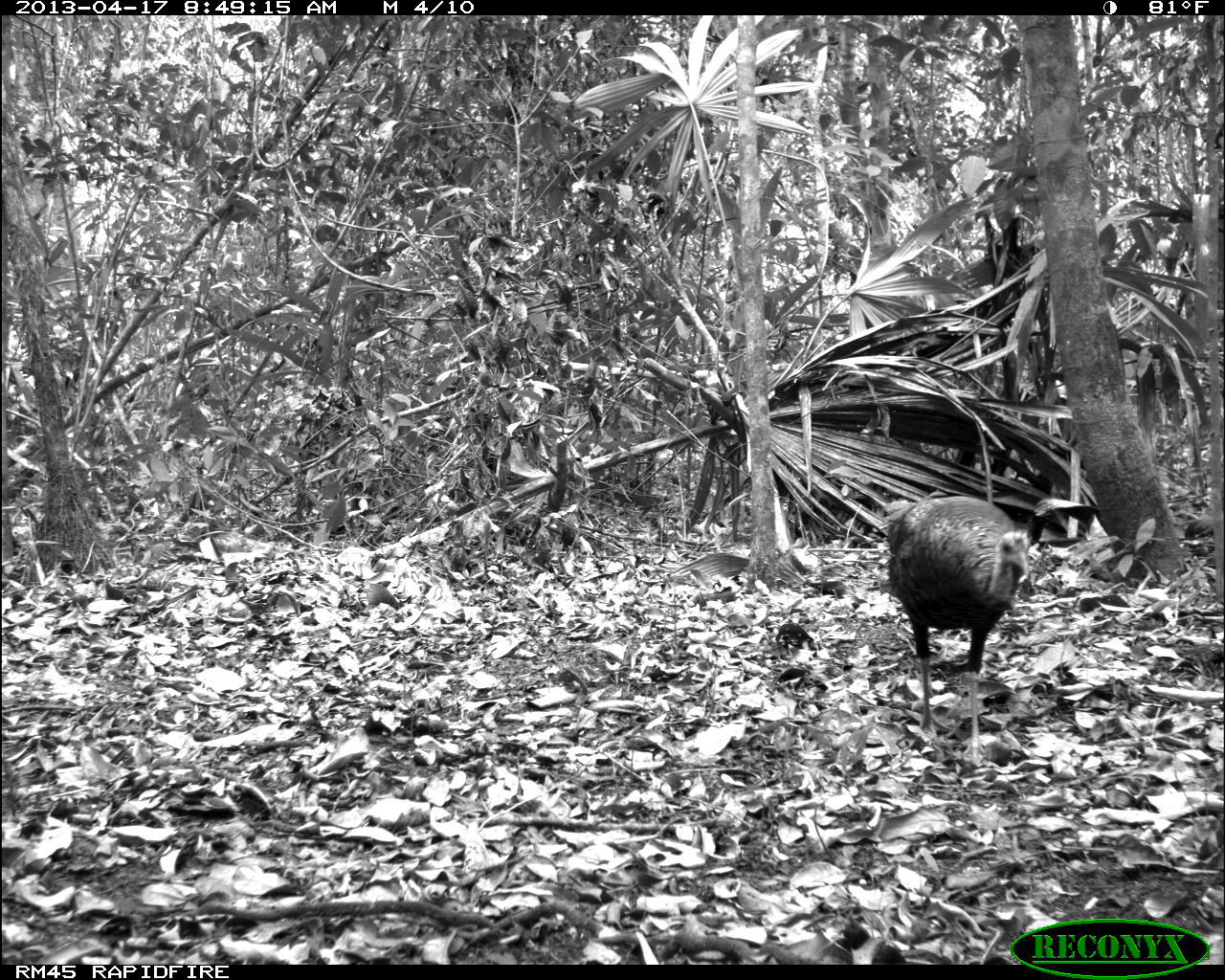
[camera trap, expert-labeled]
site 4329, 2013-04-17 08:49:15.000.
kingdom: Animalia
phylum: Chordata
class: Aves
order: Galliformes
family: Phasianidae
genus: Meleagris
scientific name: Meleagris ocellata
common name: ocellated turkey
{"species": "Meleagris ocellata (ocellated turkey)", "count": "1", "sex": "female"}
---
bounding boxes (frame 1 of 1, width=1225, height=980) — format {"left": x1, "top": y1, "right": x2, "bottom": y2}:
meleagris ocellata: {"left": 873, "top": 482, "right": 1042, "bottom": 777}